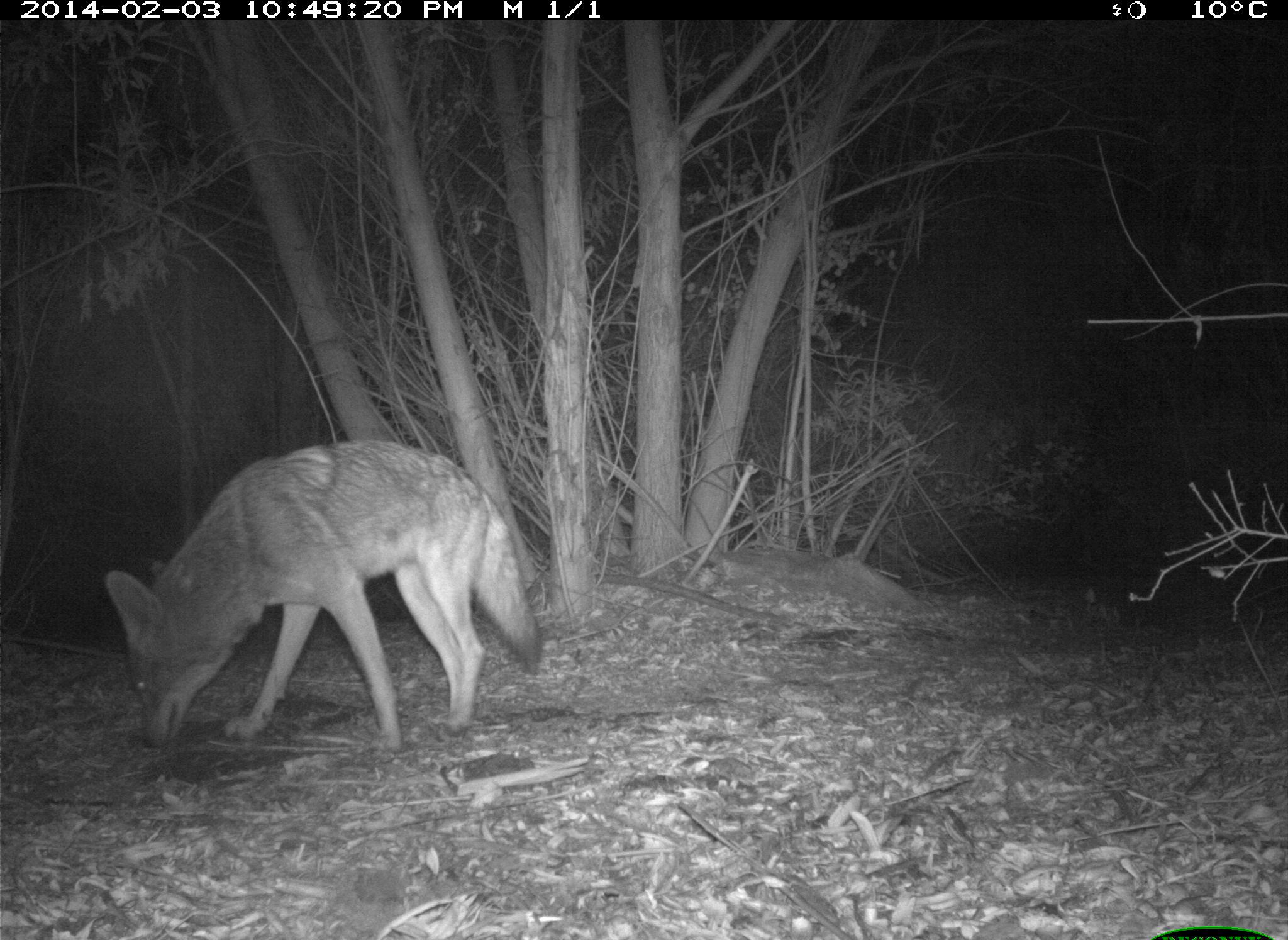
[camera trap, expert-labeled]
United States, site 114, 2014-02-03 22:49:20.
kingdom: Animalia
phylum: Chordata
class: Mammalia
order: Carnivora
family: Canidae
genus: Canis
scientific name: Canis latrans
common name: coyote